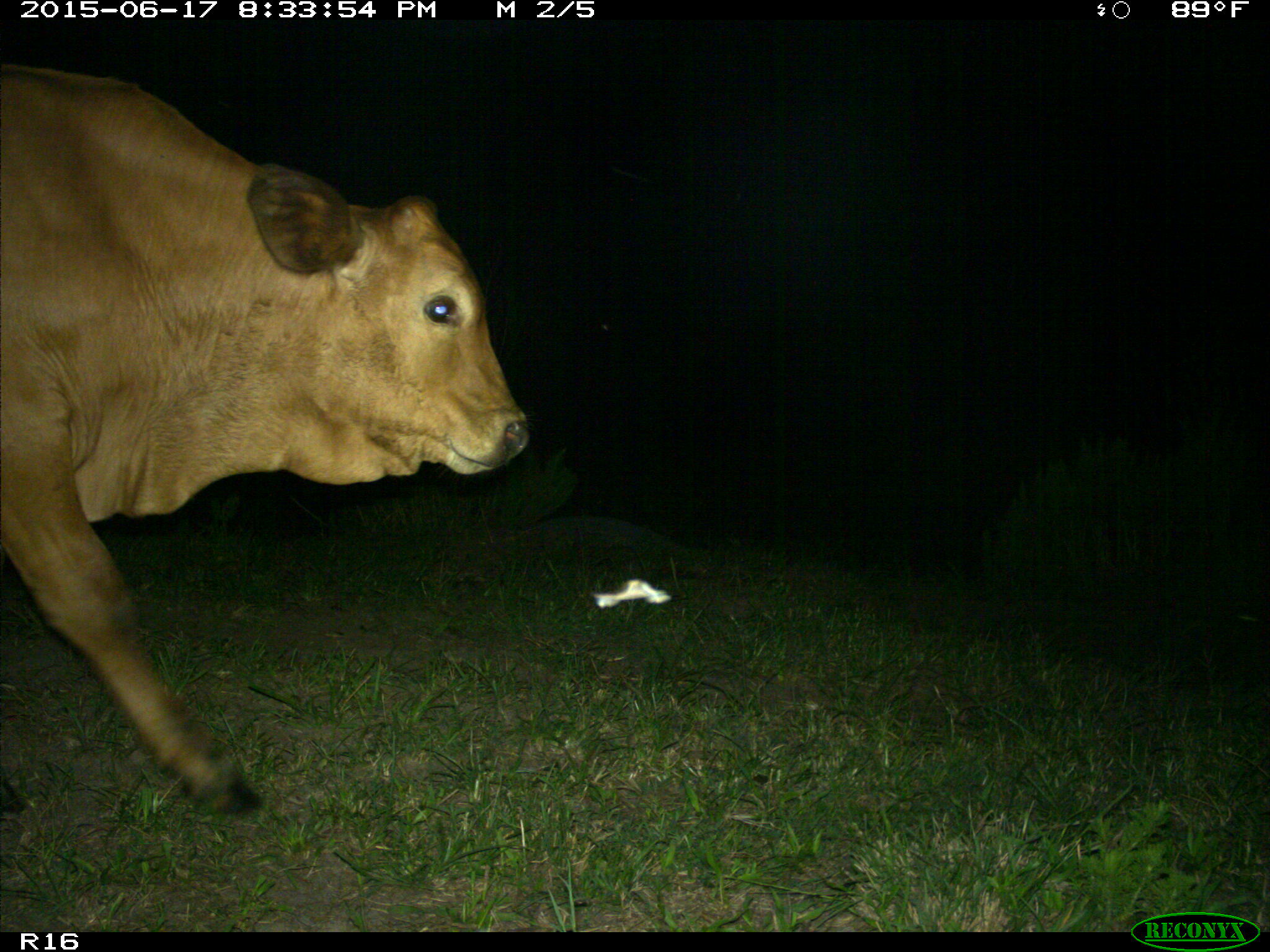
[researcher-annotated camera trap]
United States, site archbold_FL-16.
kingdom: Animalia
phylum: Chordata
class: Mammalia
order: Artiodactyla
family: Bovidae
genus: Bos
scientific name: Bos taurus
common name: domestic cow